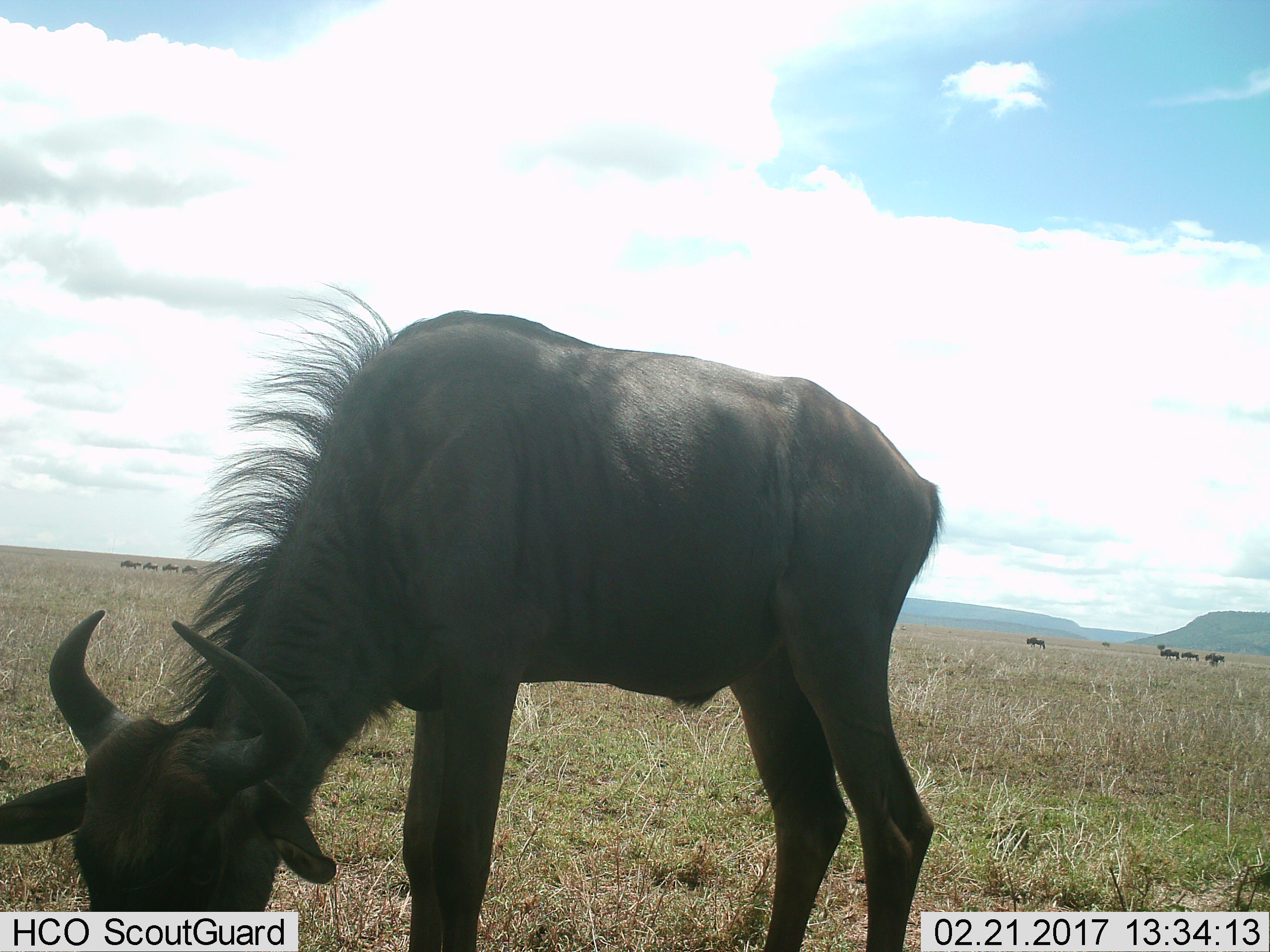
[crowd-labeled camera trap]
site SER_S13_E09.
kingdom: Animalia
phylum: Chordata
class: Mammalia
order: Artiodactyla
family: Bovidae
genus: Connochaetes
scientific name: Connochaetes taurinus taurinus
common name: blue wildebeest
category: wildebeestblue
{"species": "wildebeestblue (blue wildebeest) (Connochaetes taurinus taurinus)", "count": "10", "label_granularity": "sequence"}